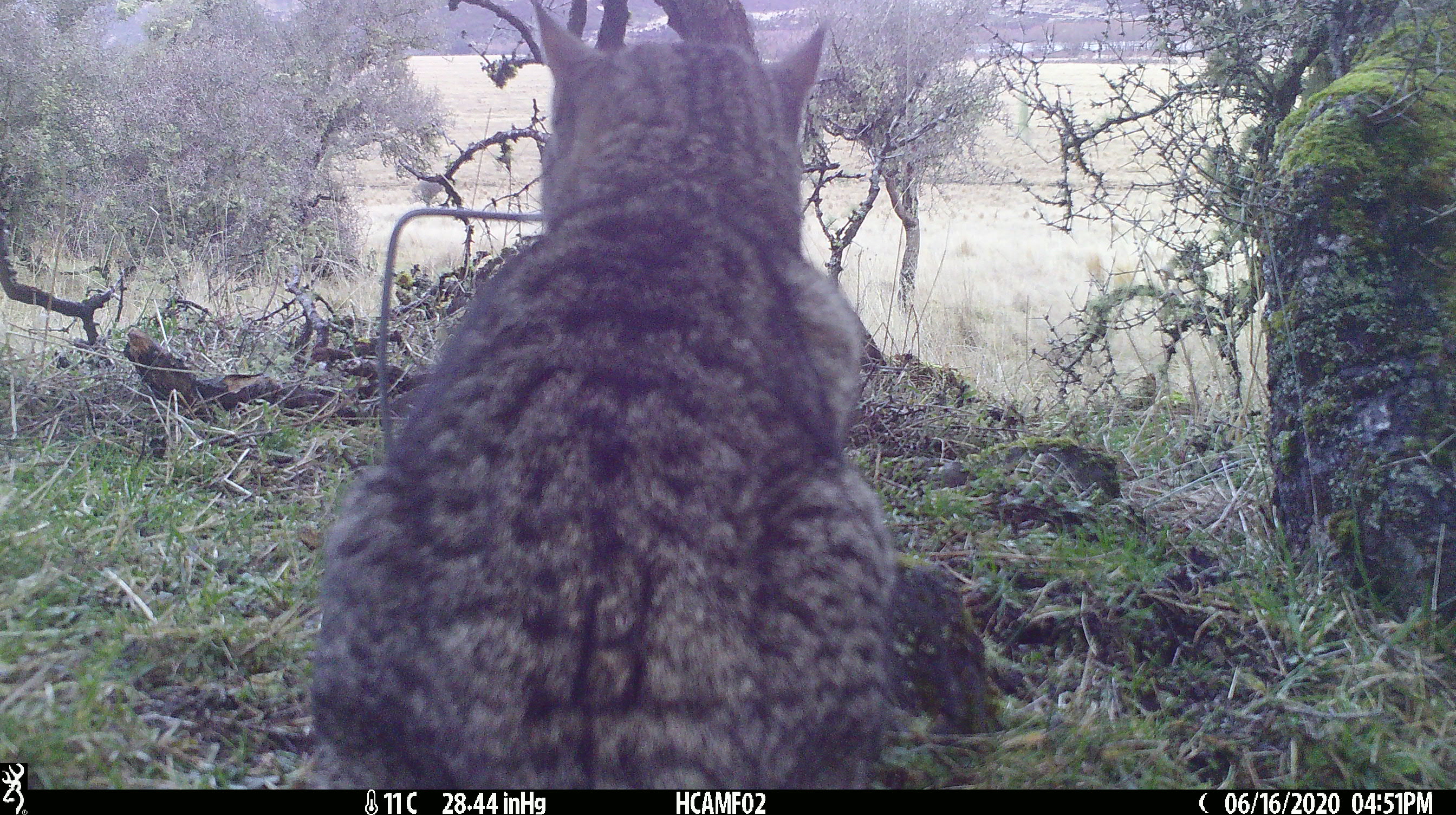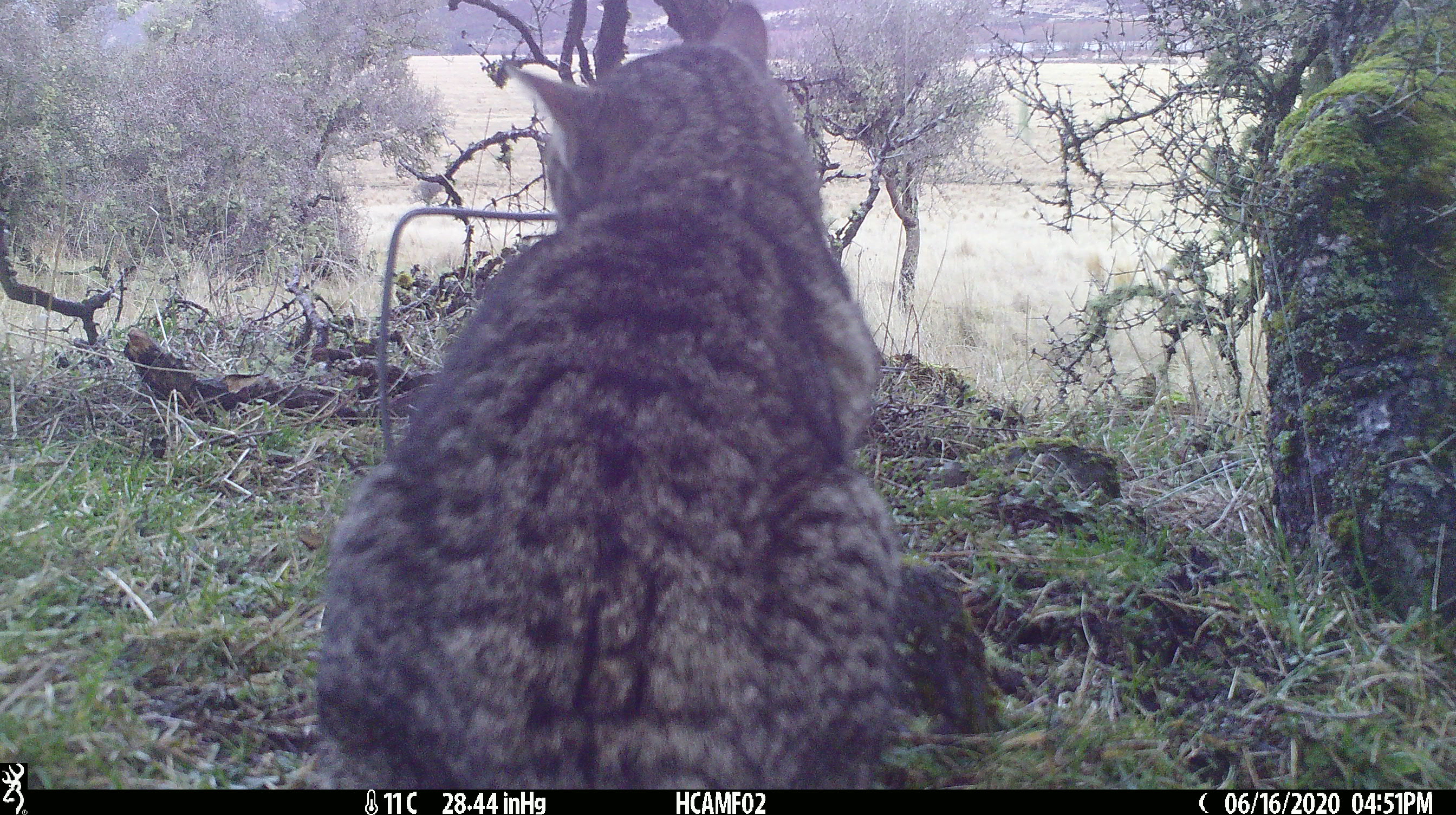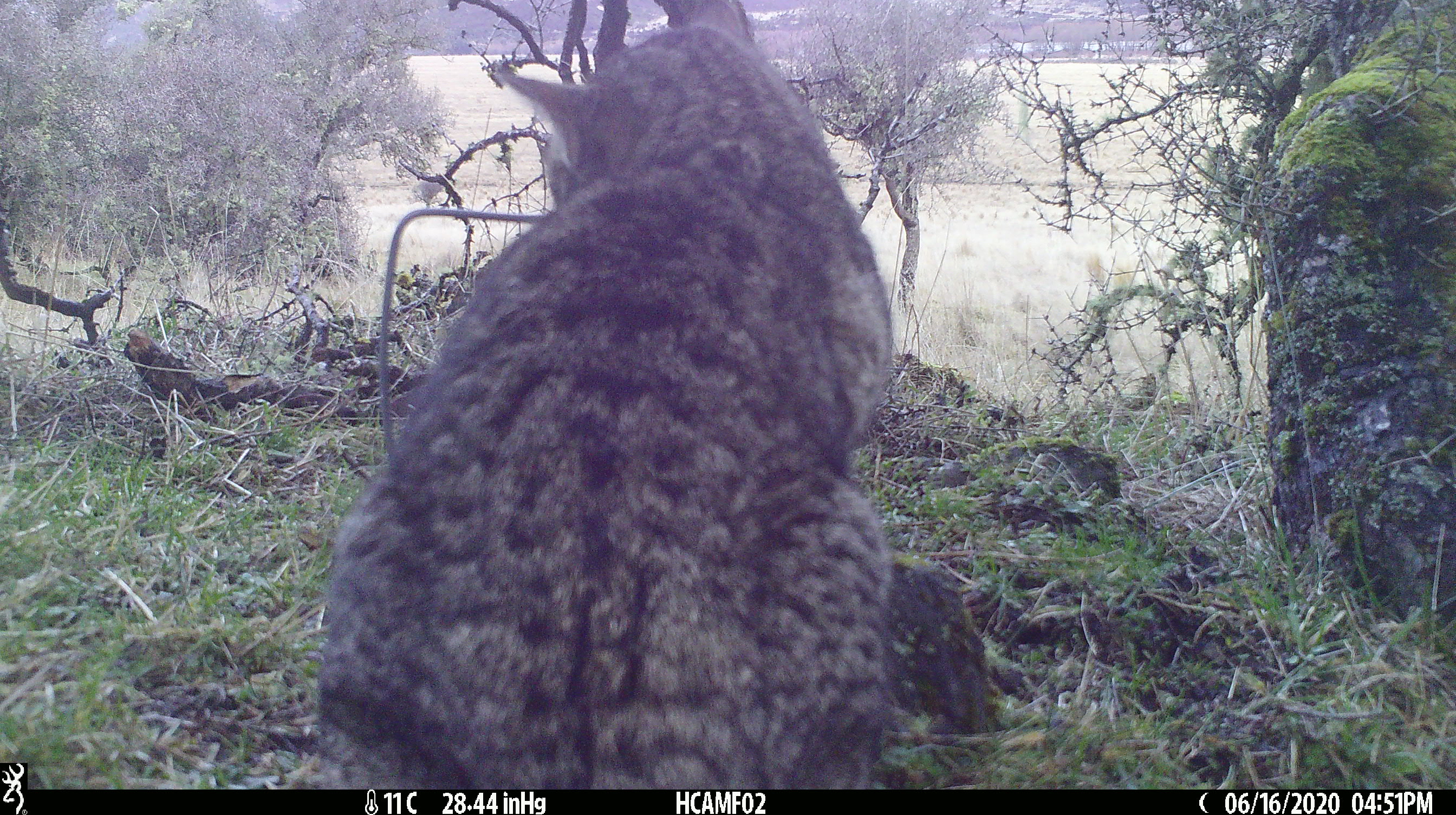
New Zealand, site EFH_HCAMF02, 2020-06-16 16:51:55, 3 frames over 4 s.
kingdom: Animalia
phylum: Chordata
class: Mammalia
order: Carnivora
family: Felidae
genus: Felis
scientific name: Felis catus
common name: domestic cat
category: cat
Cat (domestic cat) (Felis catus).